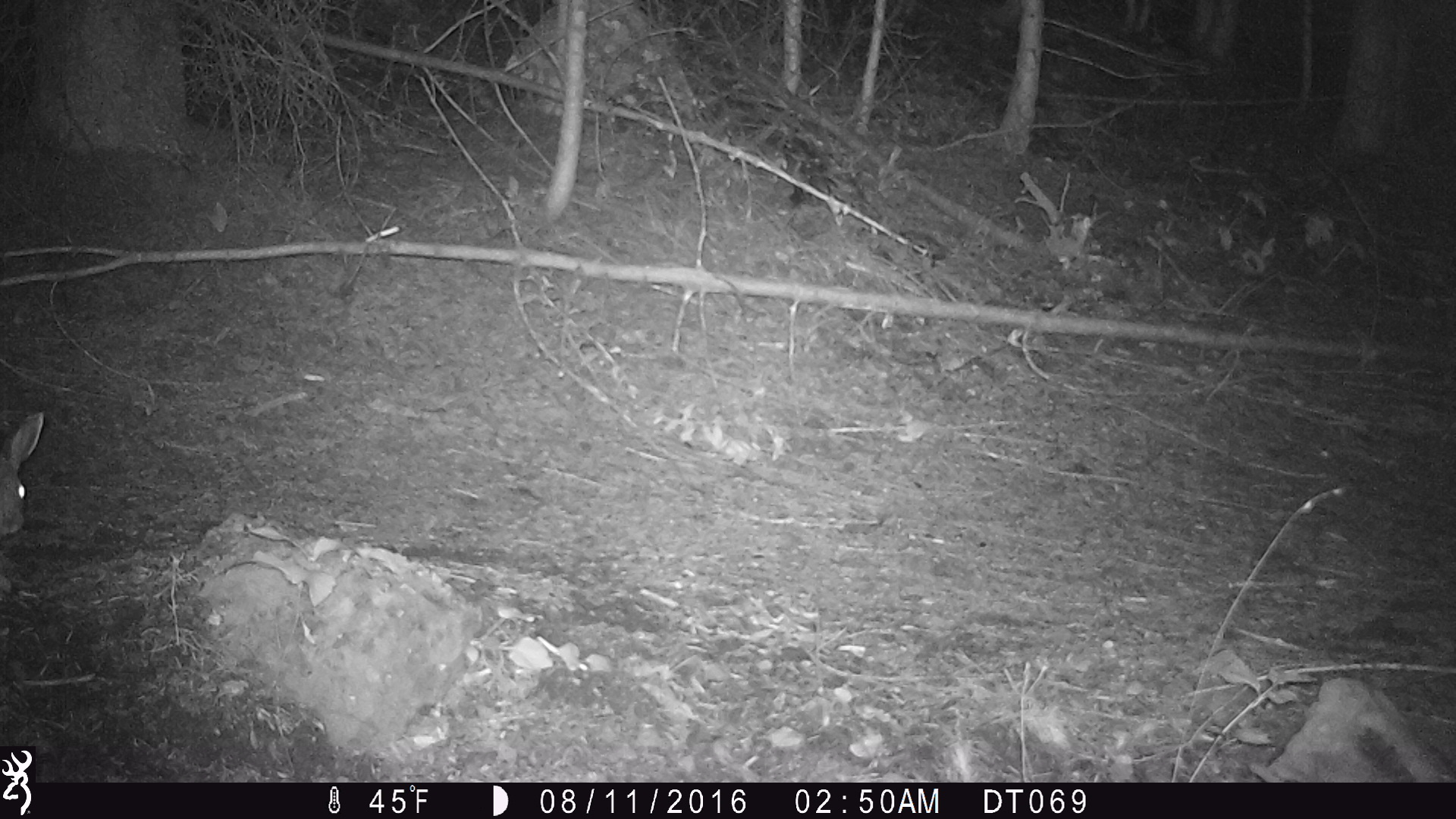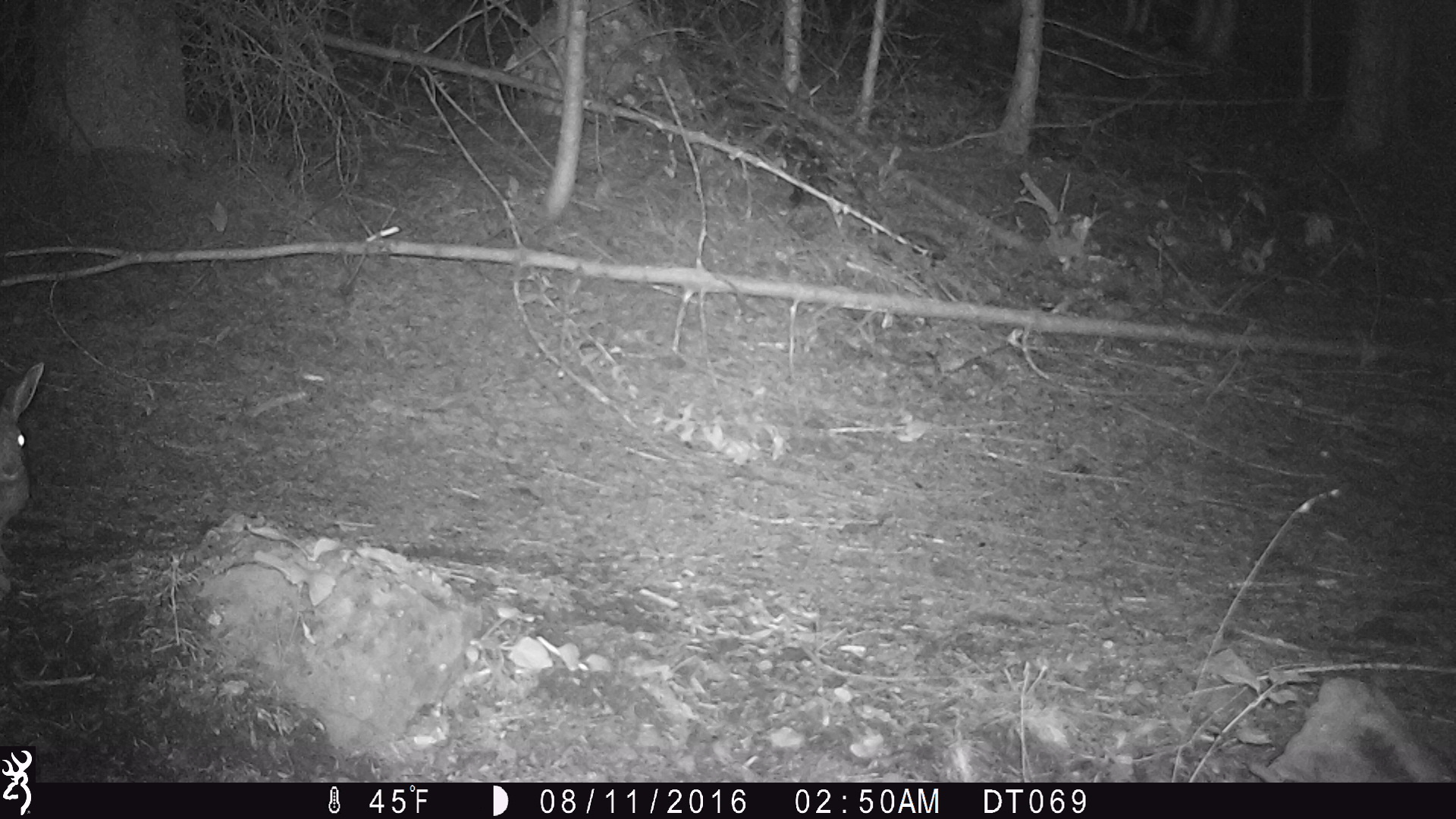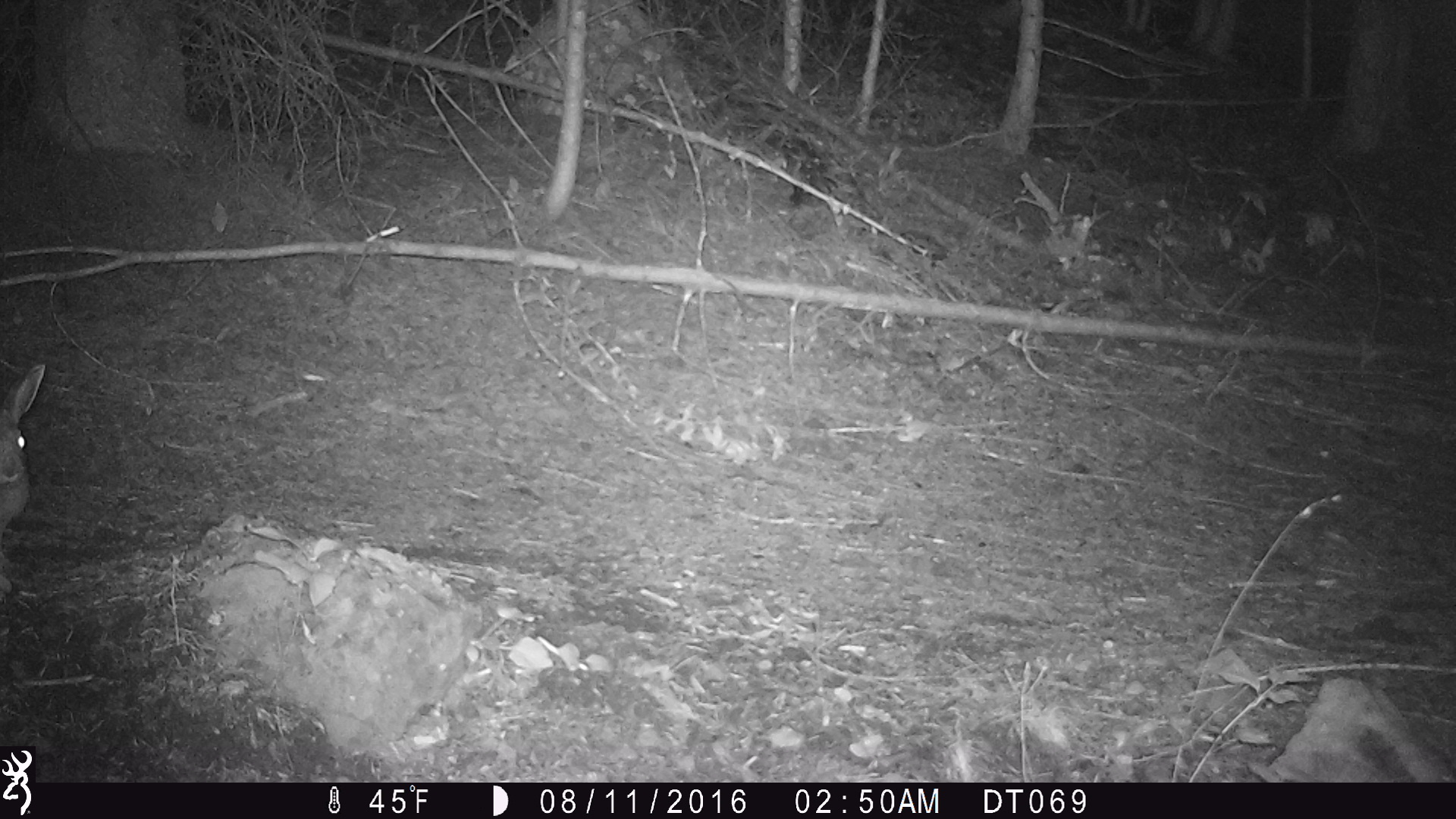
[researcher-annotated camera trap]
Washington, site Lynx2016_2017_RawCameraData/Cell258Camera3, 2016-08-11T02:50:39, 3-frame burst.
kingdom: Animalia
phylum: Chordata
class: Mammalia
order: Lagomorpha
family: Leporidae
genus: Lepus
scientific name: Lepus americanus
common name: snowshoe hare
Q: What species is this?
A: Lepus americanus (snowshoe hare).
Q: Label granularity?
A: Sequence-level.